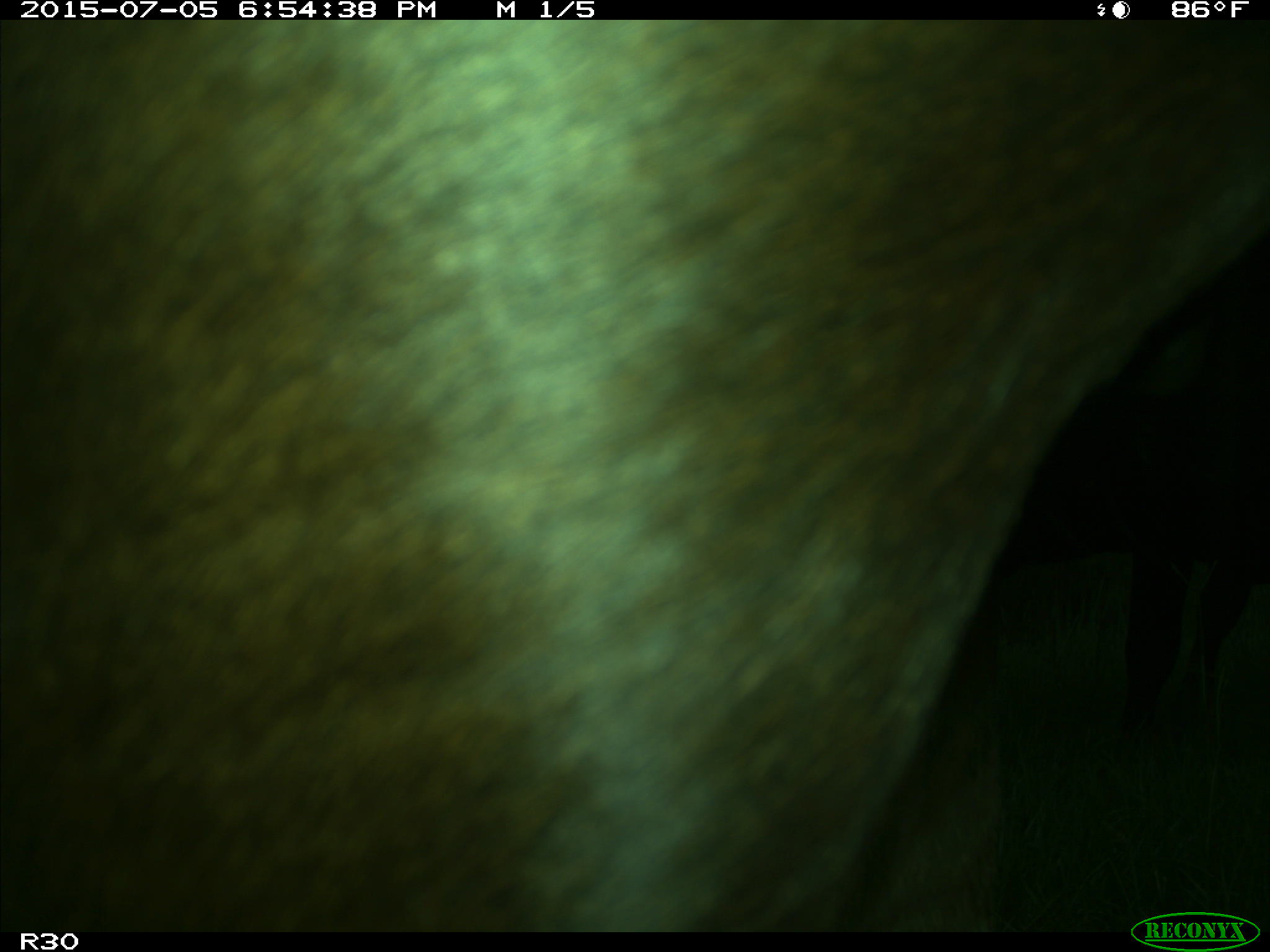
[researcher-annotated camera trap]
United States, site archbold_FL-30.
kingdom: Animalia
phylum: Chordata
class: Mammalia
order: Artiodactyla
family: Bovidae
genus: Bos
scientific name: Bos taurus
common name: domestic cow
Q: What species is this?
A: Bos taurus (domestic cow).